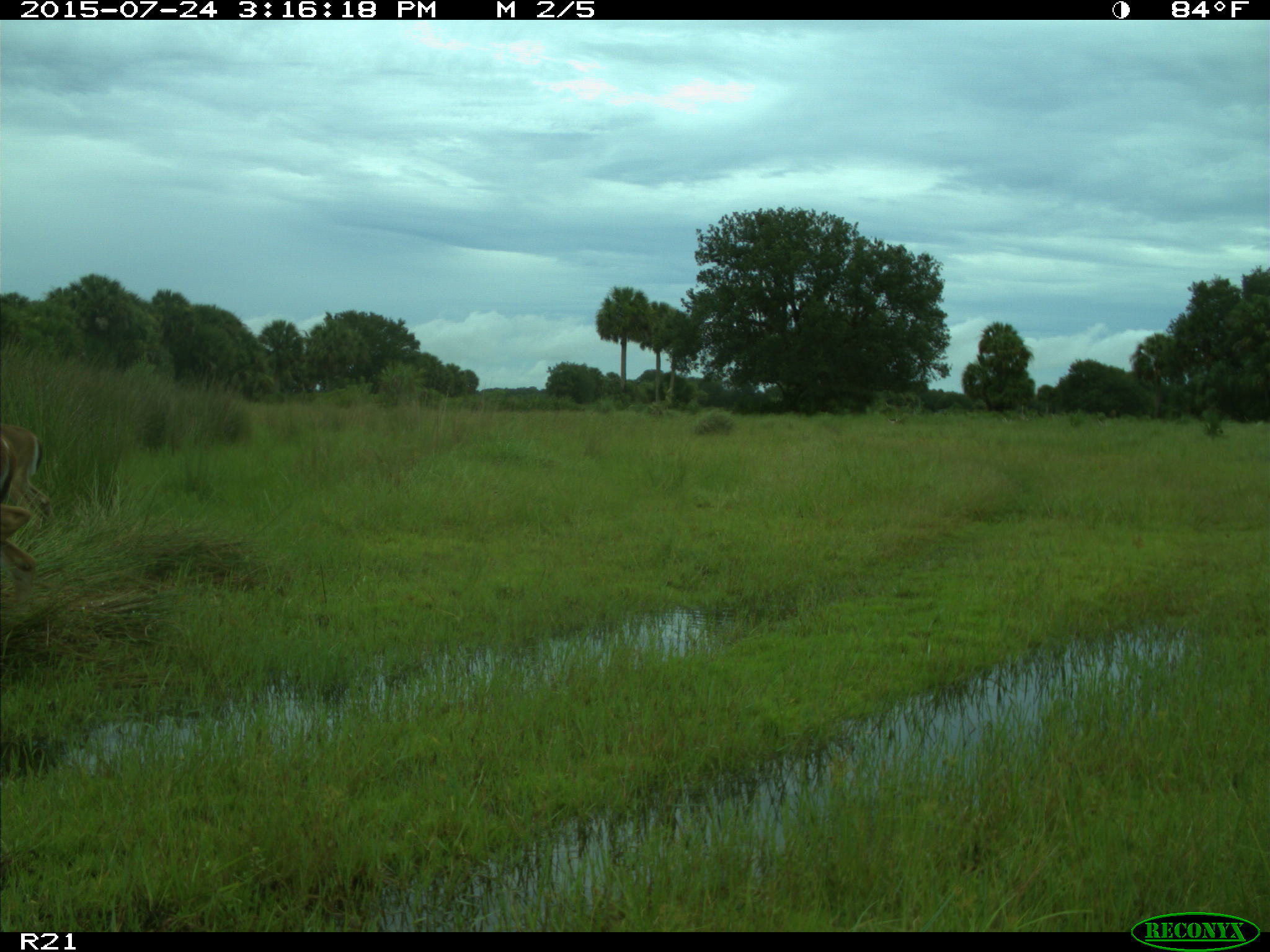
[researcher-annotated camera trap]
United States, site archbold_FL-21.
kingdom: Animalia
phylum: Chordata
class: Mammalia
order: Artiodactyla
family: Cervidae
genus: Odocoileus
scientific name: Odocoileus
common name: deer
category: unidentified deer